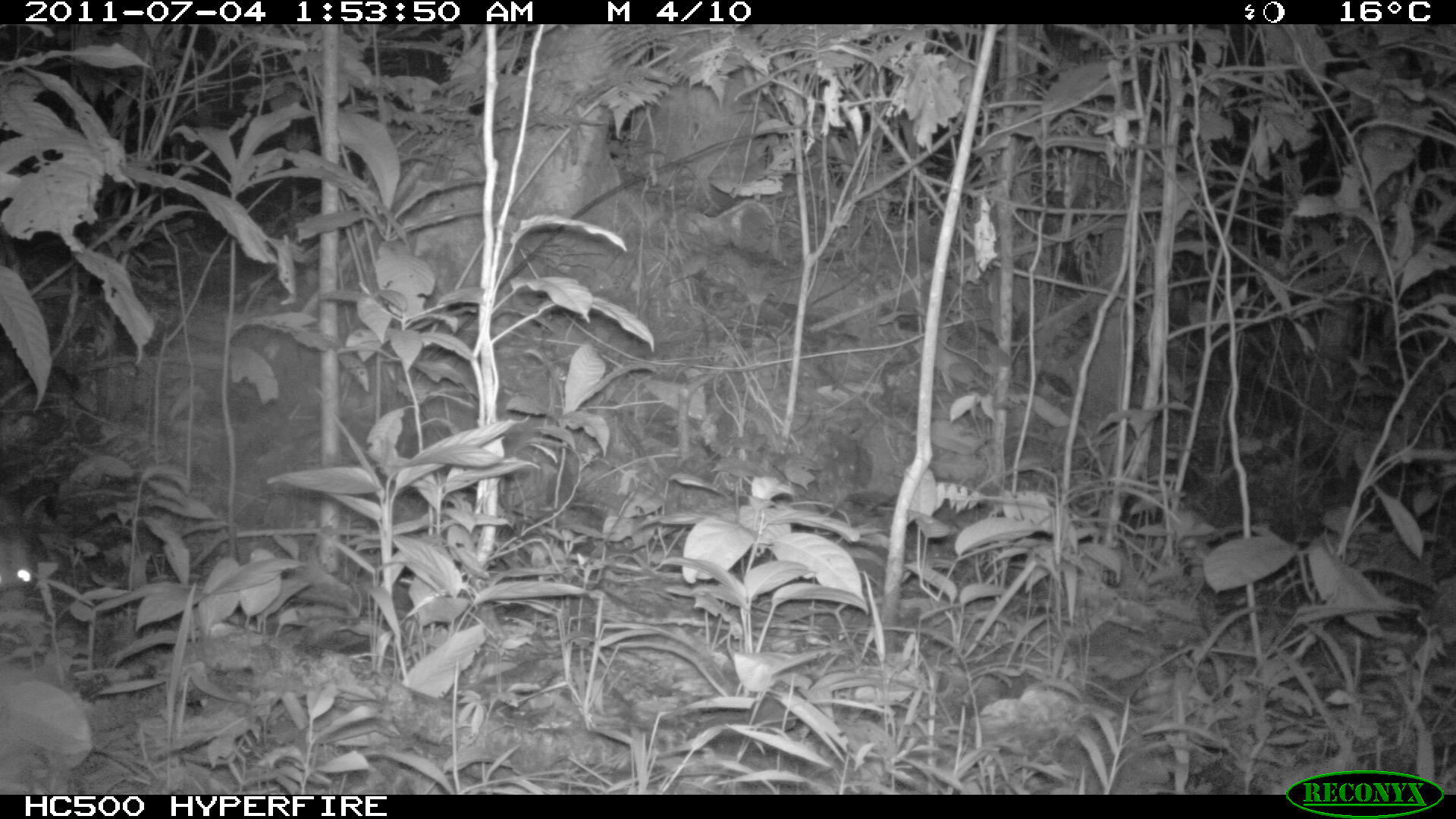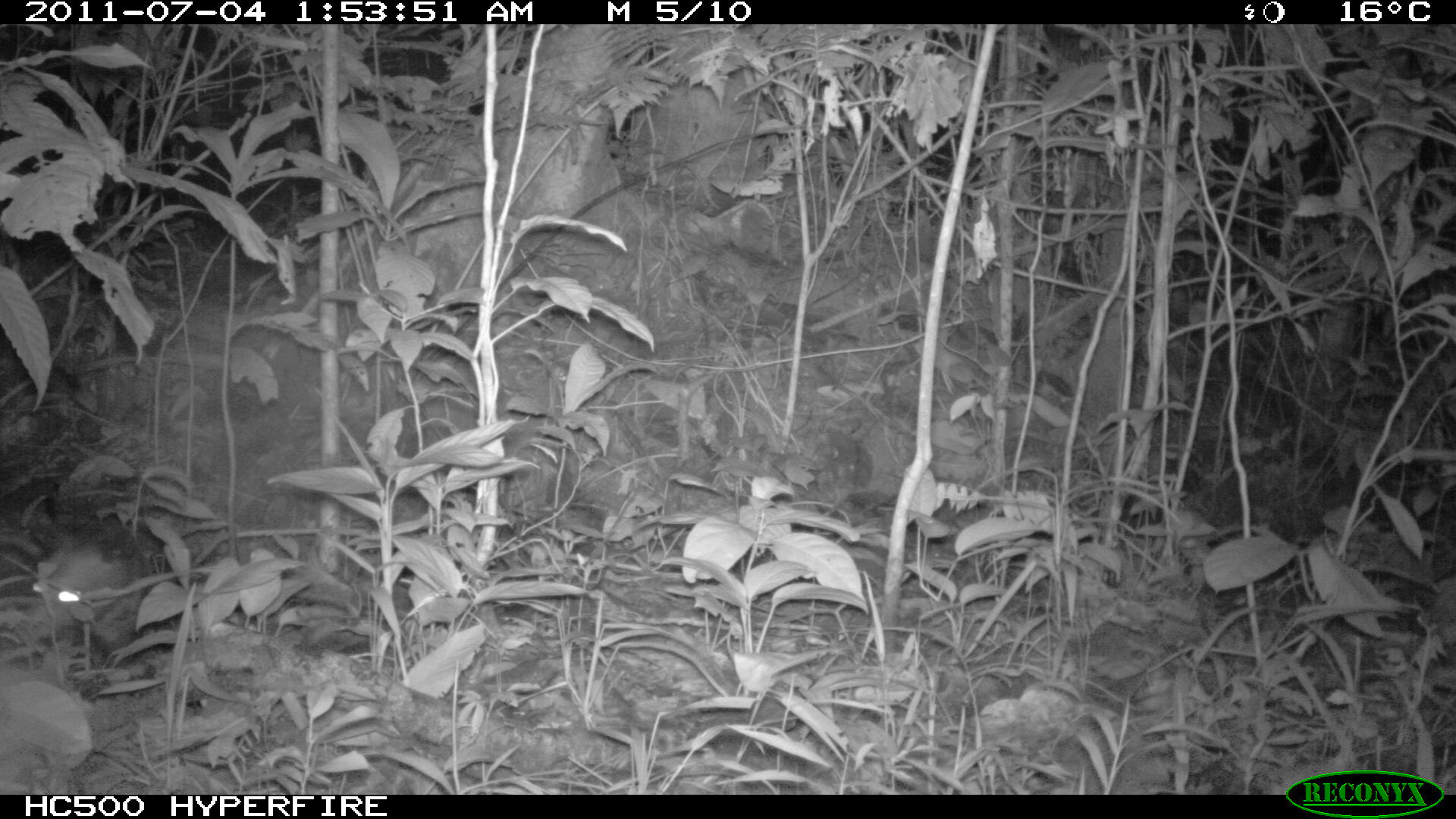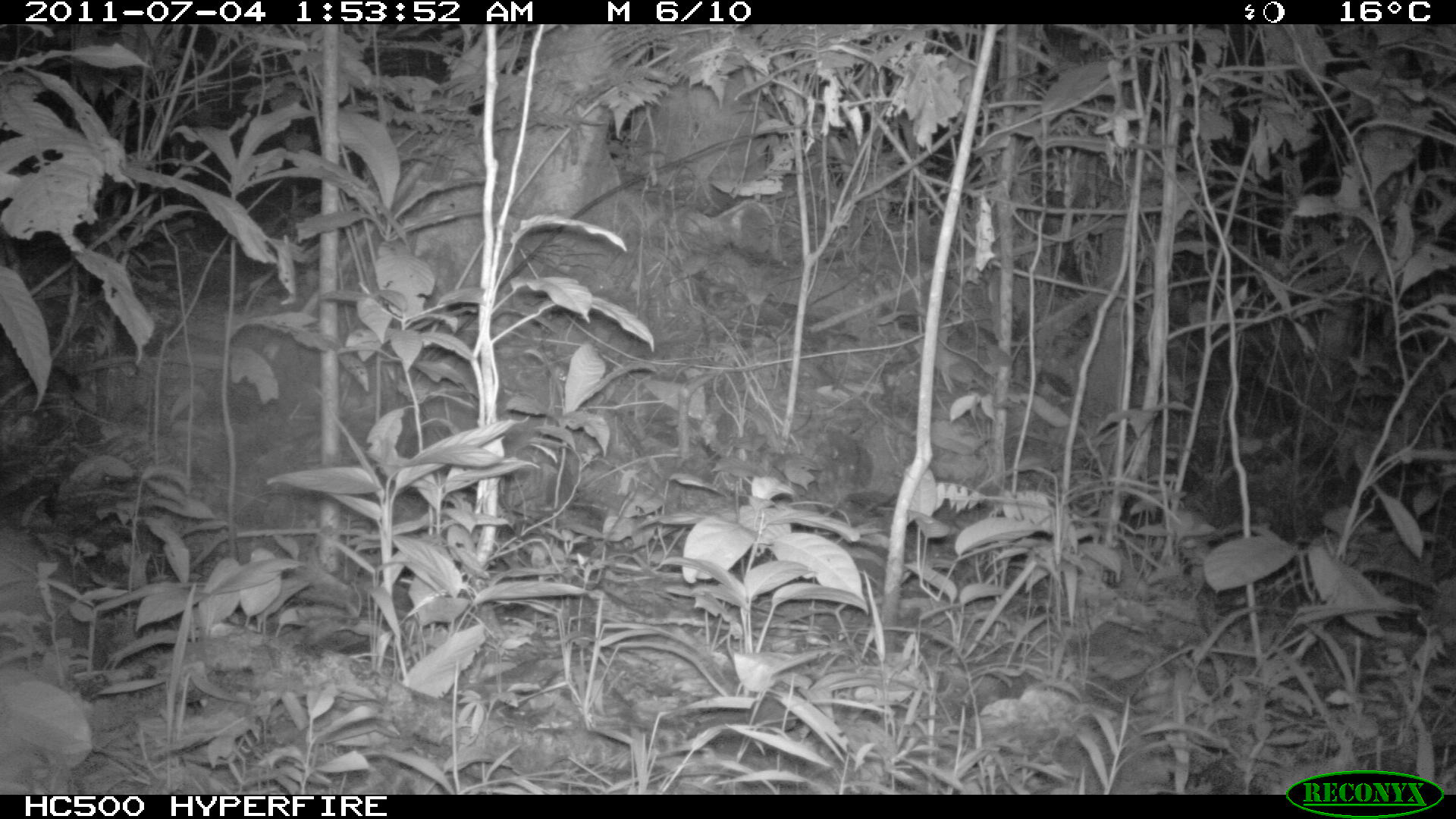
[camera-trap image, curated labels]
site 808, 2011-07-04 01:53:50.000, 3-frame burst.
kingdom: Animalia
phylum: Chordata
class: Mammalia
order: Didelphimorphia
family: Didelphidae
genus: Didelphis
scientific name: Didelphis marsupialis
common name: southern opossum